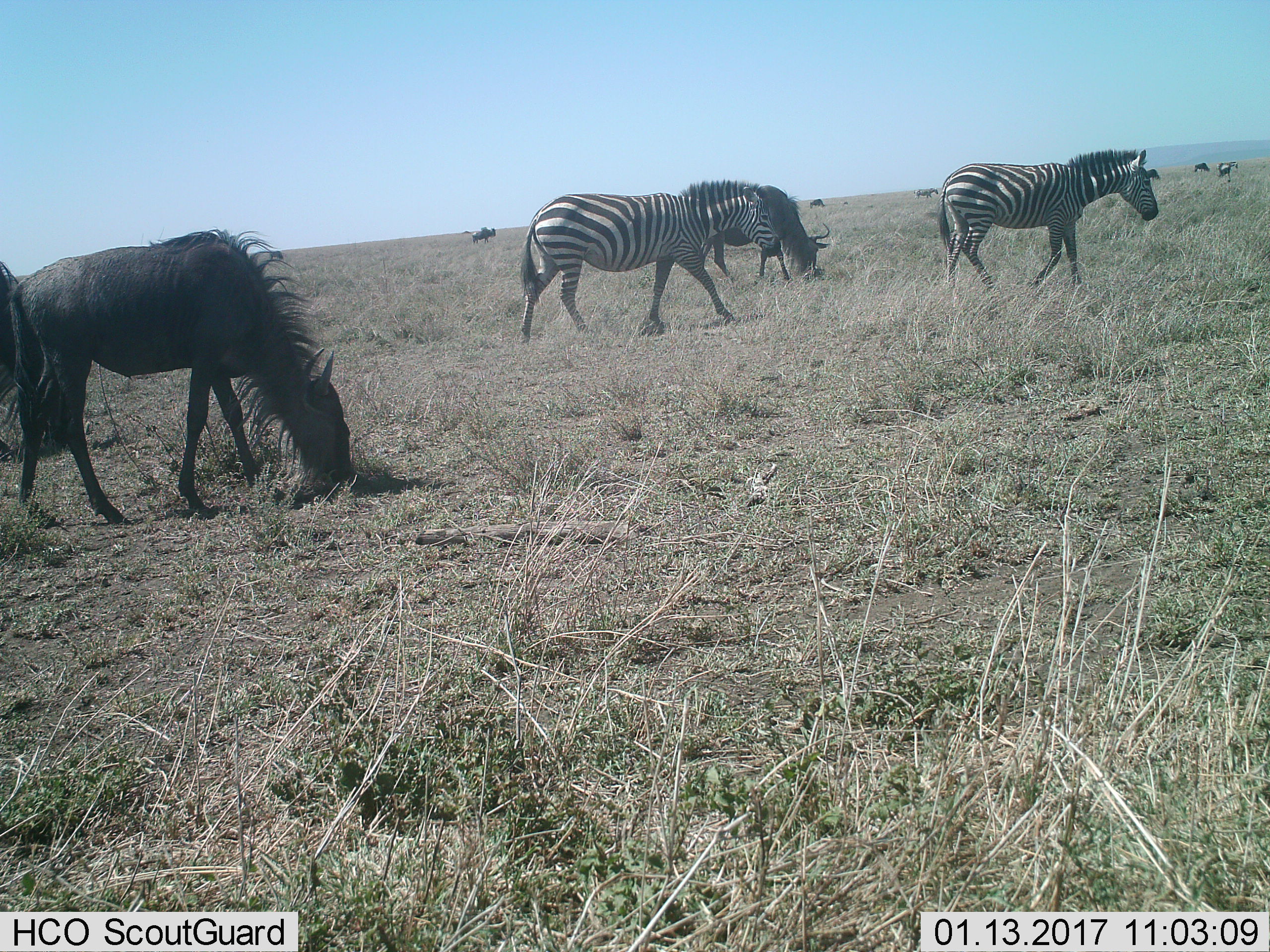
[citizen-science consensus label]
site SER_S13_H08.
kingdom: Animalia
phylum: Chordata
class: Mammalia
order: Artiodactyla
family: Bovidae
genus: Connochaetes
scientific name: Connochaetes taurinus taurinus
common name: blue wildebeest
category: wildebeestblue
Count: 7.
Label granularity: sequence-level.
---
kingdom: Animalia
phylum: Chordata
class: Mammalia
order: Perissodactyla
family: Equidae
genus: Equus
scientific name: Equus quagga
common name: plains zebra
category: zebraplains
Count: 2.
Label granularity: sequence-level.